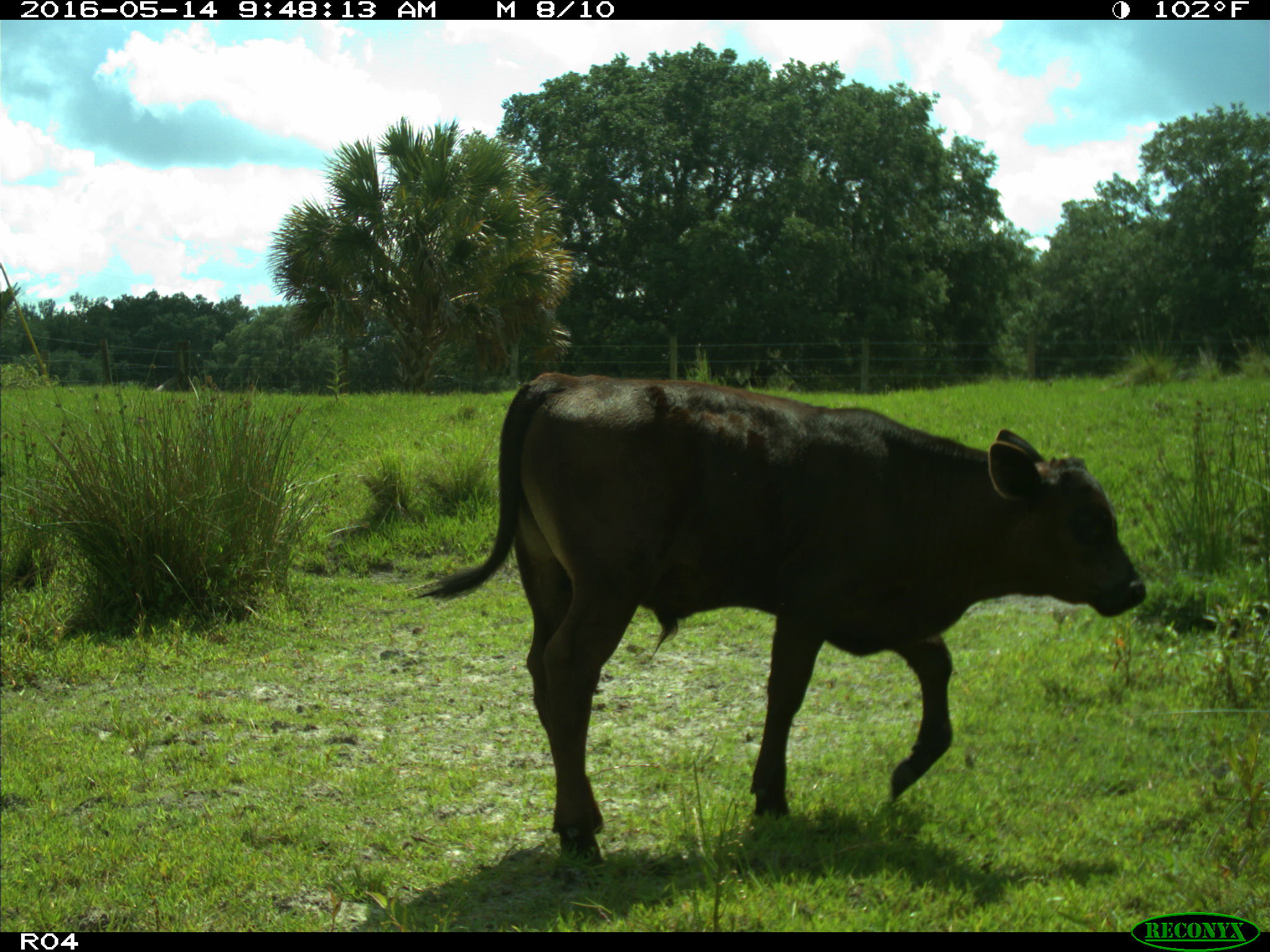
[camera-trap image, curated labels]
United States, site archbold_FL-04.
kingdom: Animalia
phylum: Chordata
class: Mammalia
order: Artiodactyla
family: Bovidae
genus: Bos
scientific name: Bos taurus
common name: domestic cow